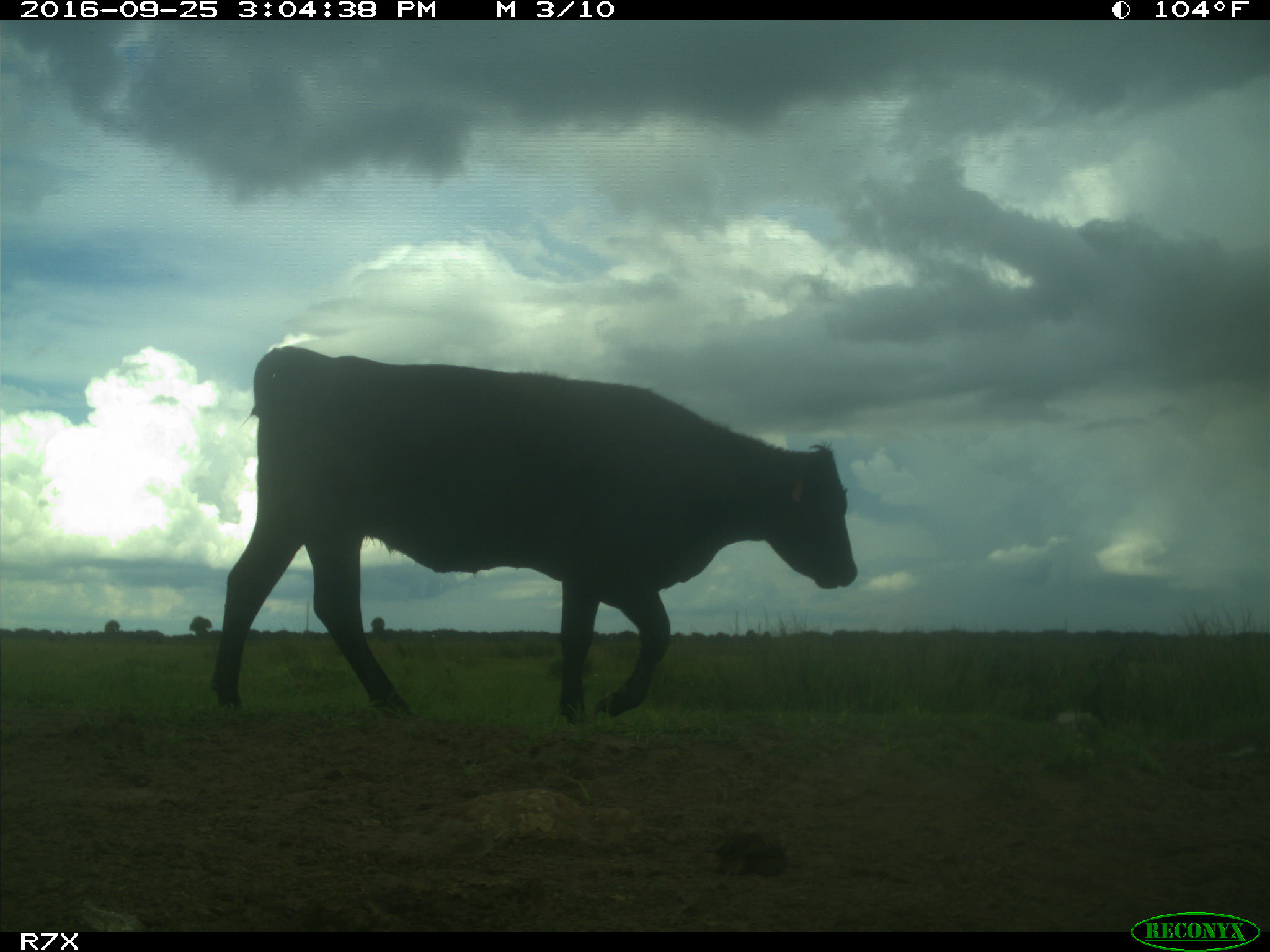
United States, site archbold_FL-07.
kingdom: Animalia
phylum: Chordata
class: Mammalia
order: Artiodactyla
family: Bovidae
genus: Bos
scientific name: Bos taurus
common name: domestic cow